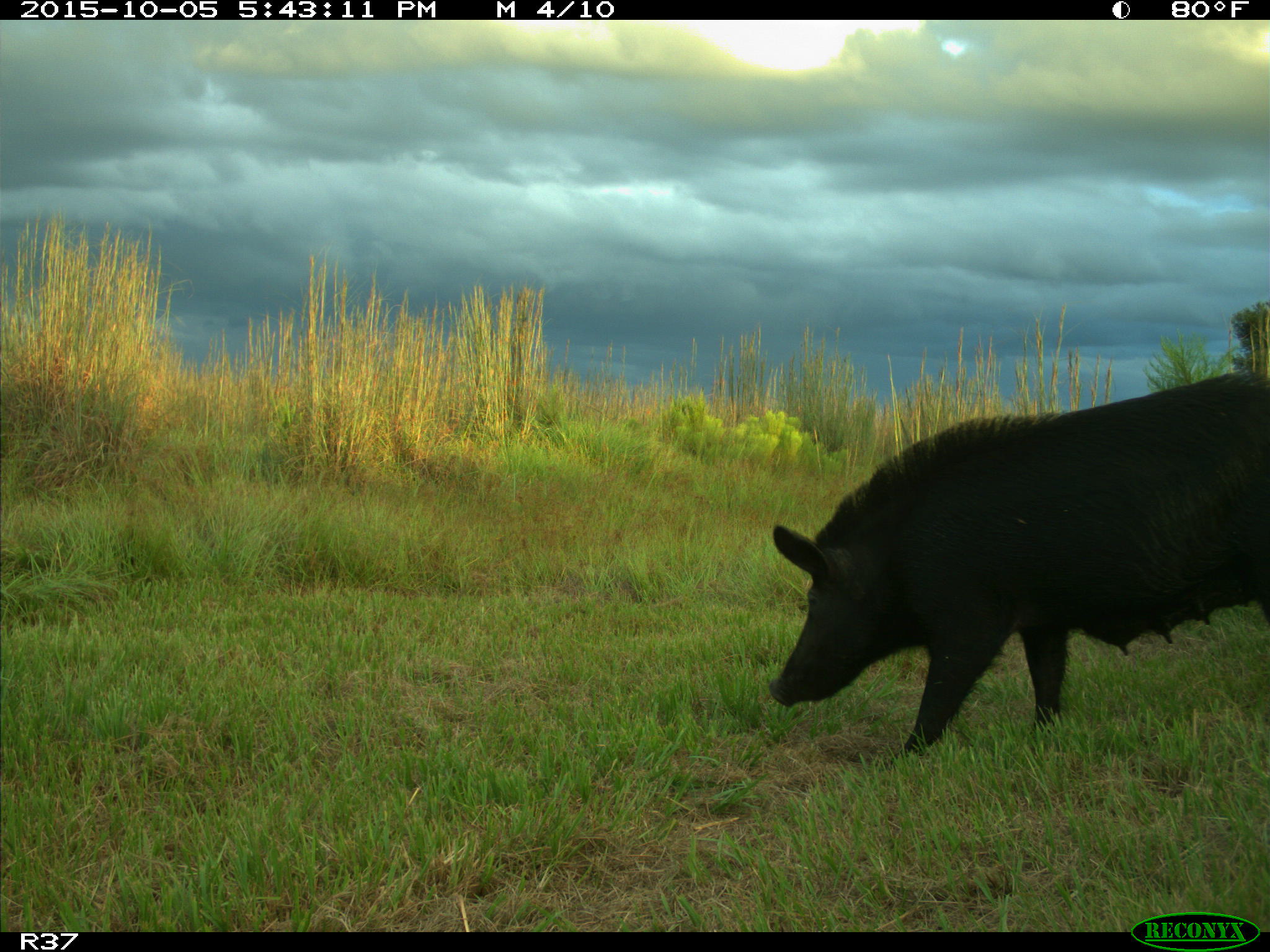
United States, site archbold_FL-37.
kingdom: Animalia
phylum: Chordata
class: Mammalia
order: Artiodactyla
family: Suidae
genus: Sus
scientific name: Sus scrofa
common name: wild boar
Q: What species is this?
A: Sus scrofa (wild boar).